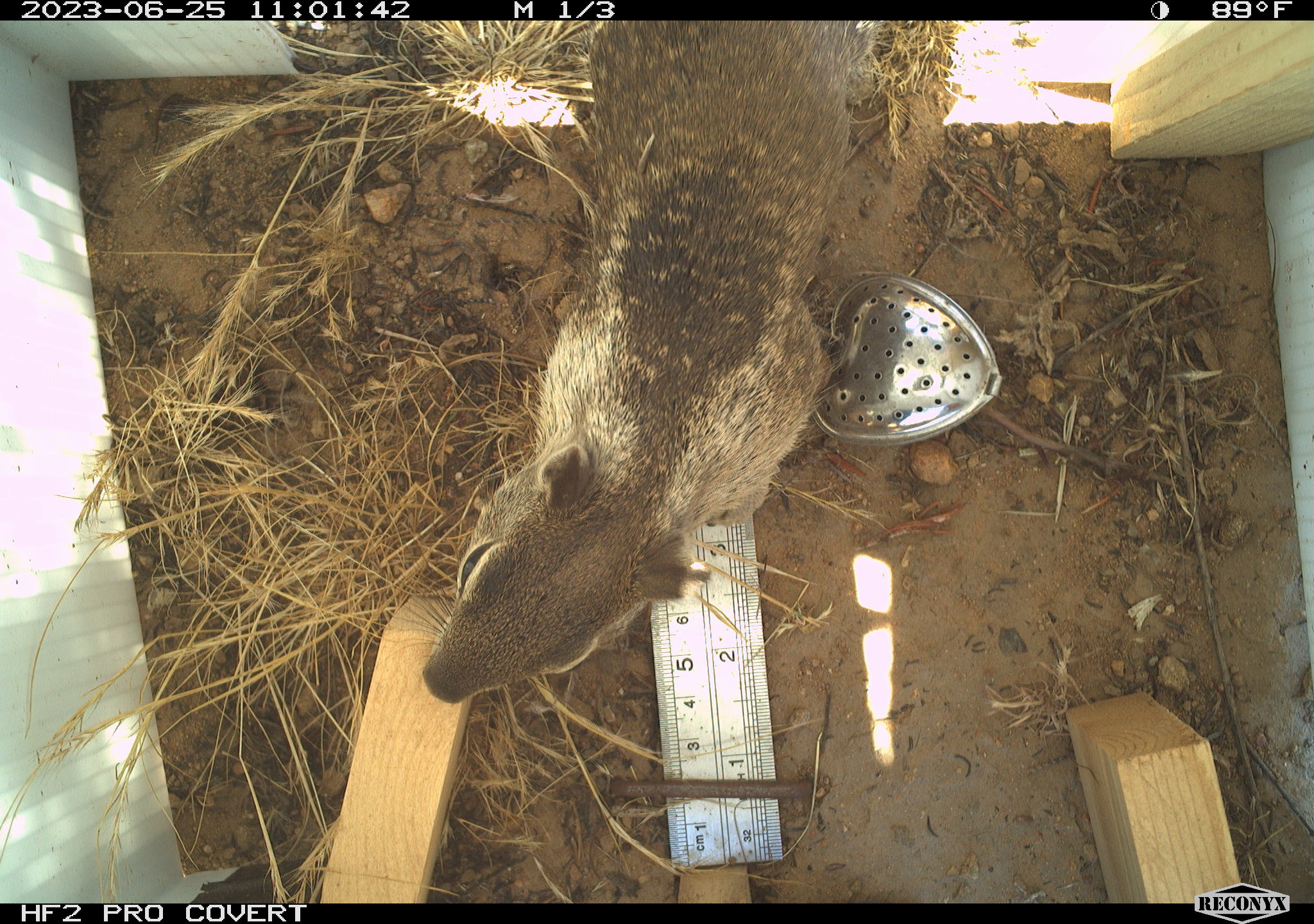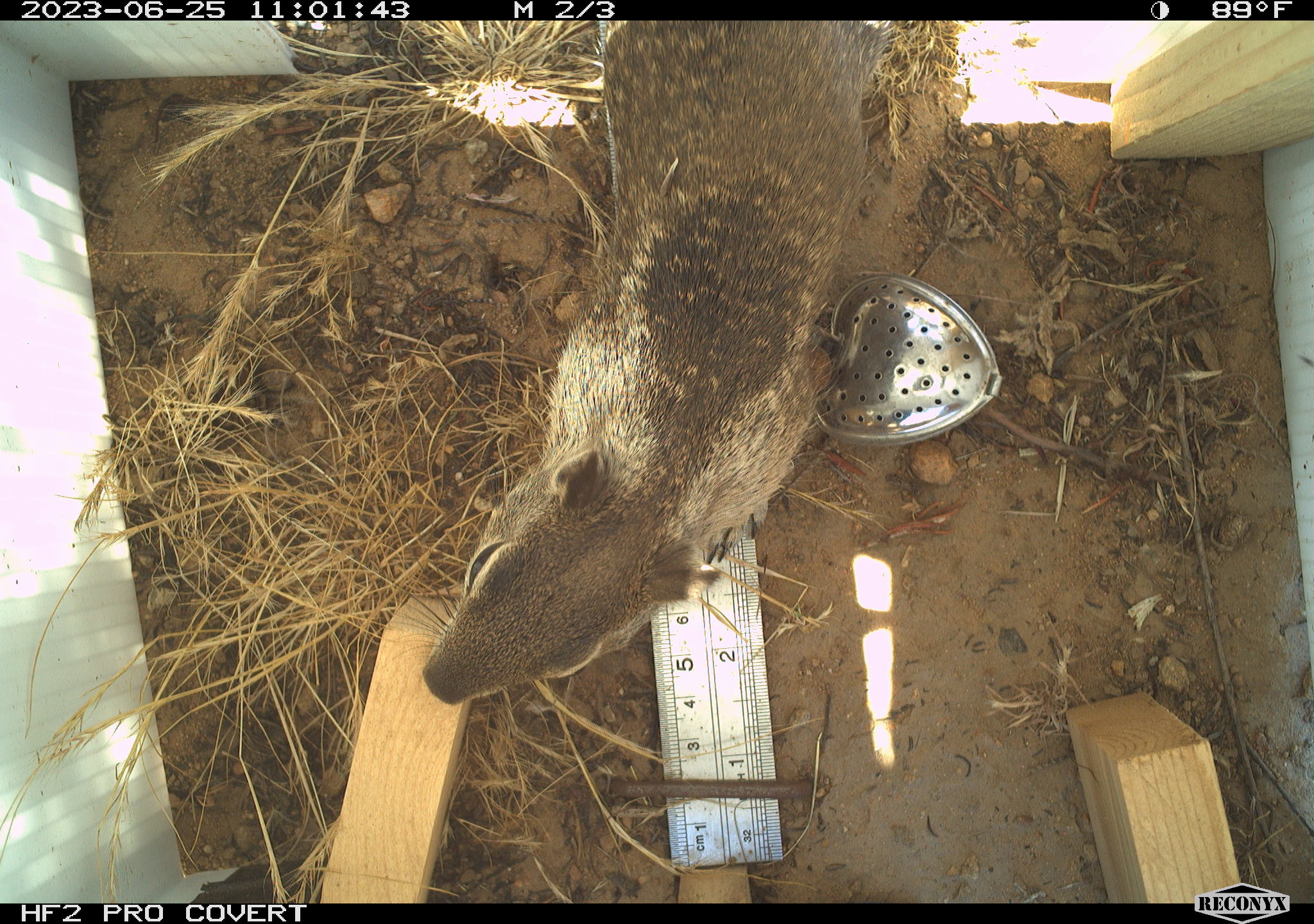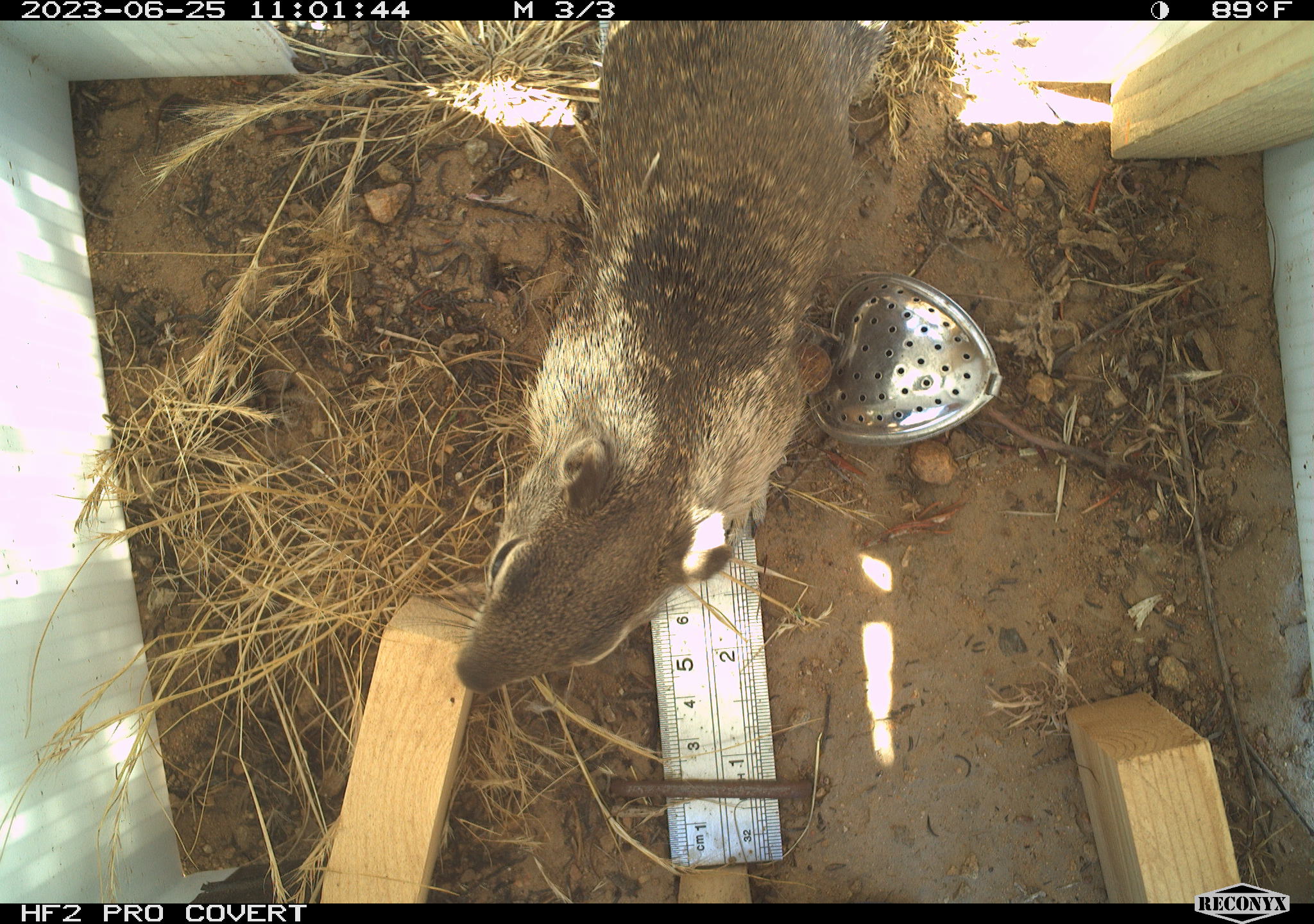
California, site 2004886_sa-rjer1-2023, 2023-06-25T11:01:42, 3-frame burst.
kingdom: Animalia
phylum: Chordata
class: Mammalia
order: Rodentia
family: Sciuridae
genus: Otospermophilus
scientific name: Otospermophilus beecheyi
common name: california ground squirrel